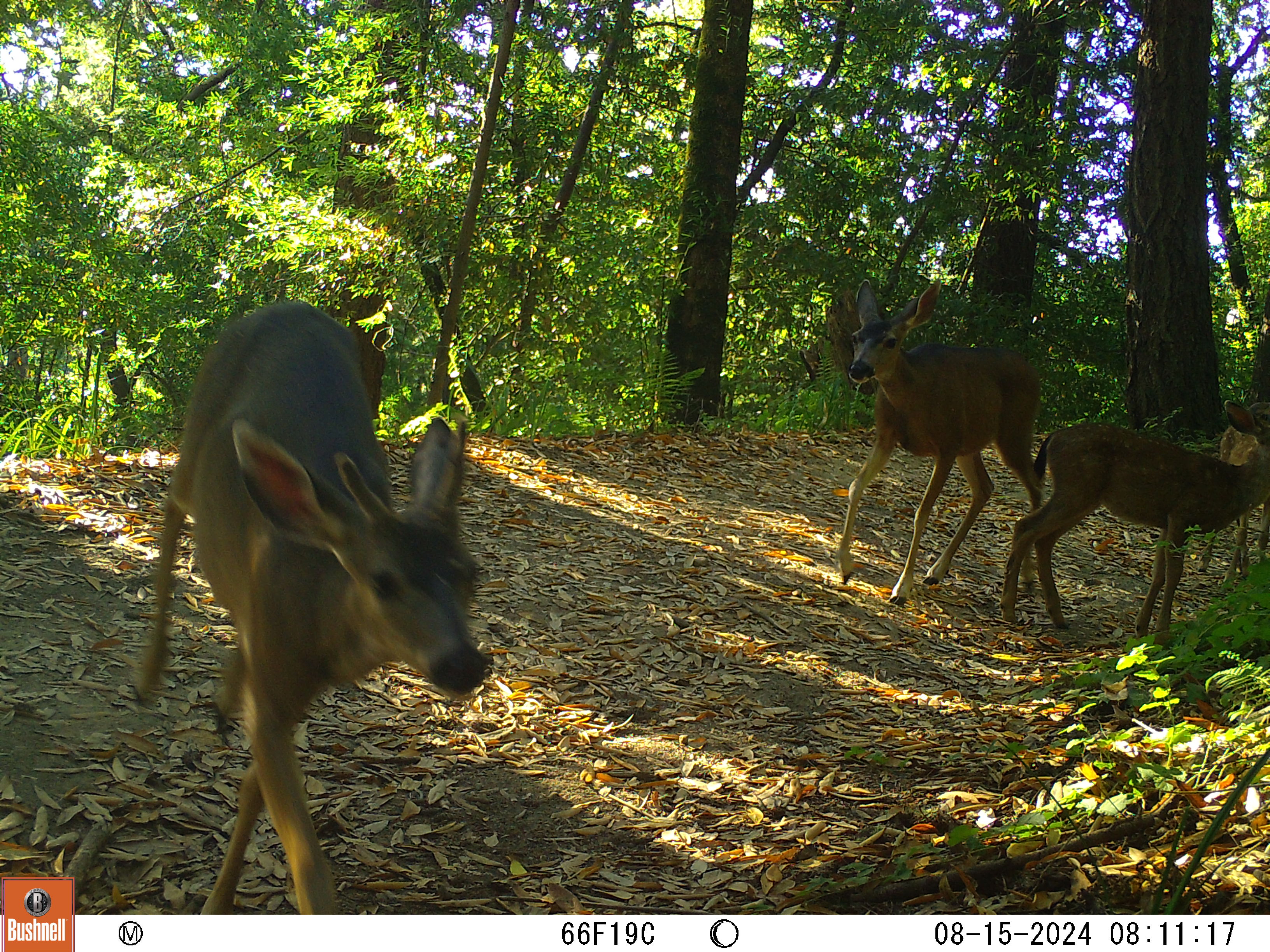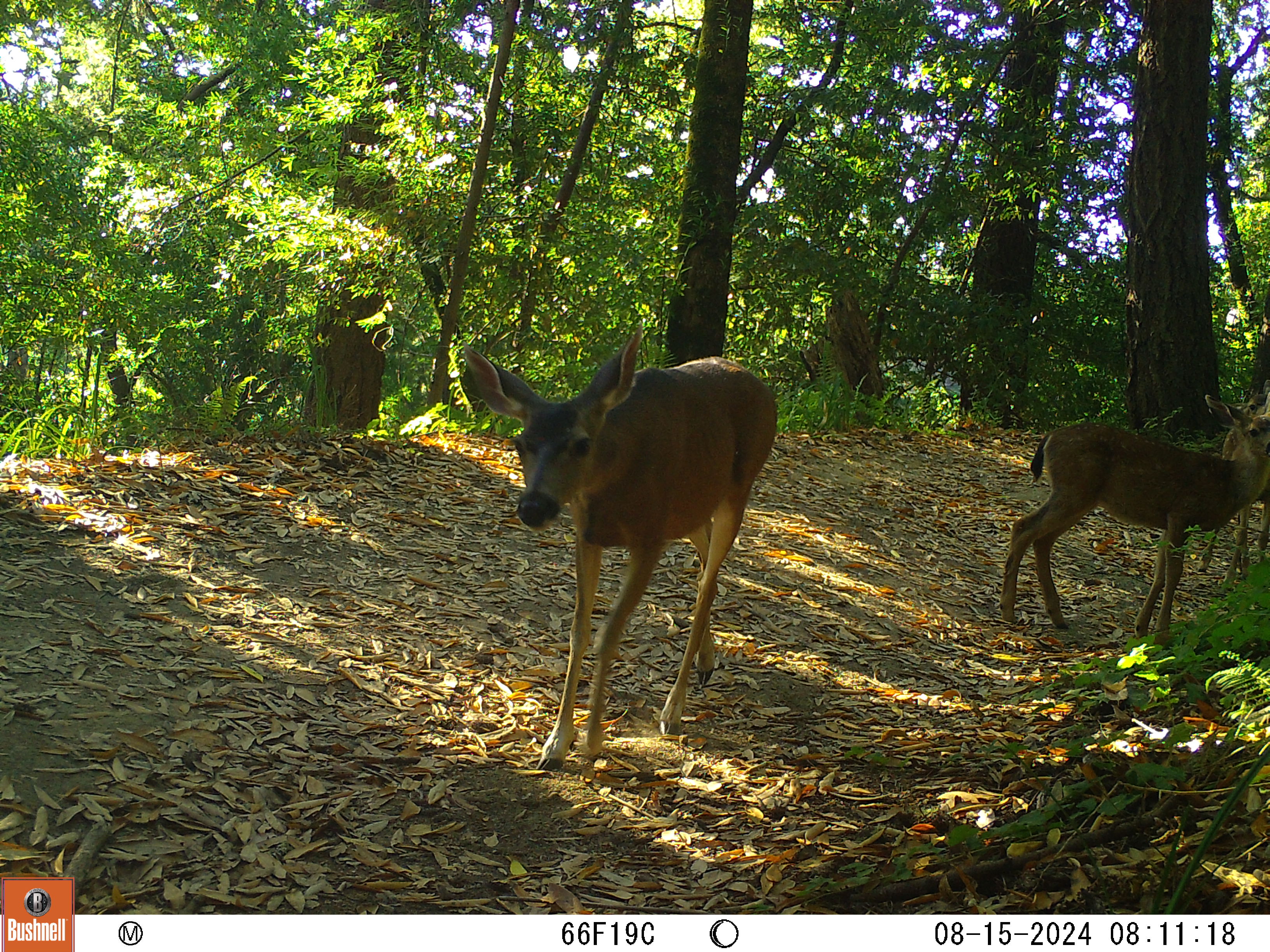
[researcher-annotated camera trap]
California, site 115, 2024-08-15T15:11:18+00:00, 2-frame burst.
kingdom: Animalia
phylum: Chordata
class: Mammalia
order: Artiodactyla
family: Cervidae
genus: Odocoileus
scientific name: Odocoileus hemionus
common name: mule deer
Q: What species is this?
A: Mule deer (Odocoileus hemionus).